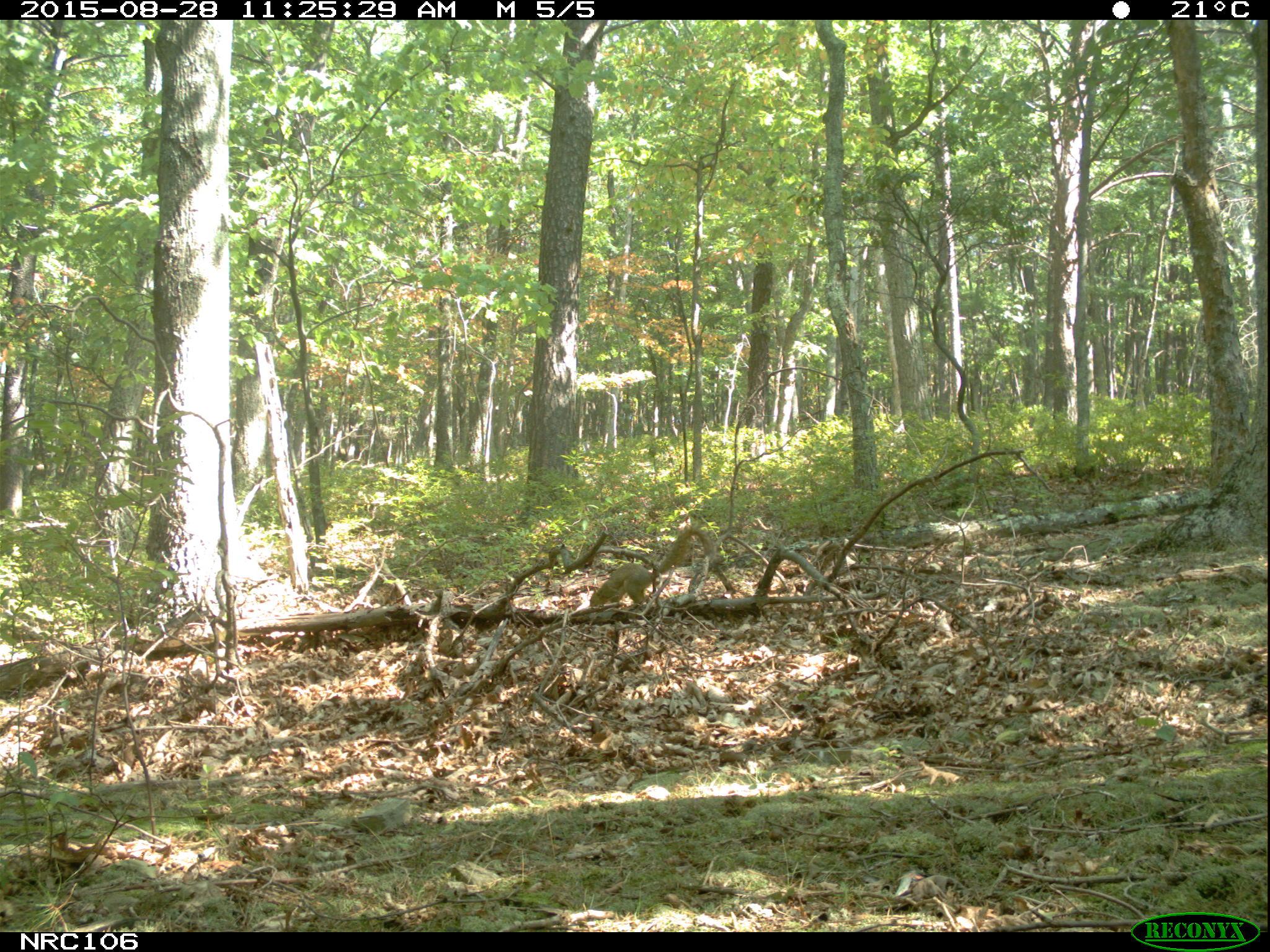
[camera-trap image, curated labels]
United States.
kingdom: Animalia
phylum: Chordata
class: Mammalia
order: Rodentia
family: Sciuridae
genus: Sciurus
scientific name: Sciurus niger cinereus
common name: eastern fox squirrel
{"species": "Eastern Fox Squirrel (Sciurus niger cinereus)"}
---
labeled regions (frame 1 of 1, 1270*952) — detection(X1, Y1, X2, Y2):
Eastern Fox Squirrel: detection(584, 520, 718, 618)